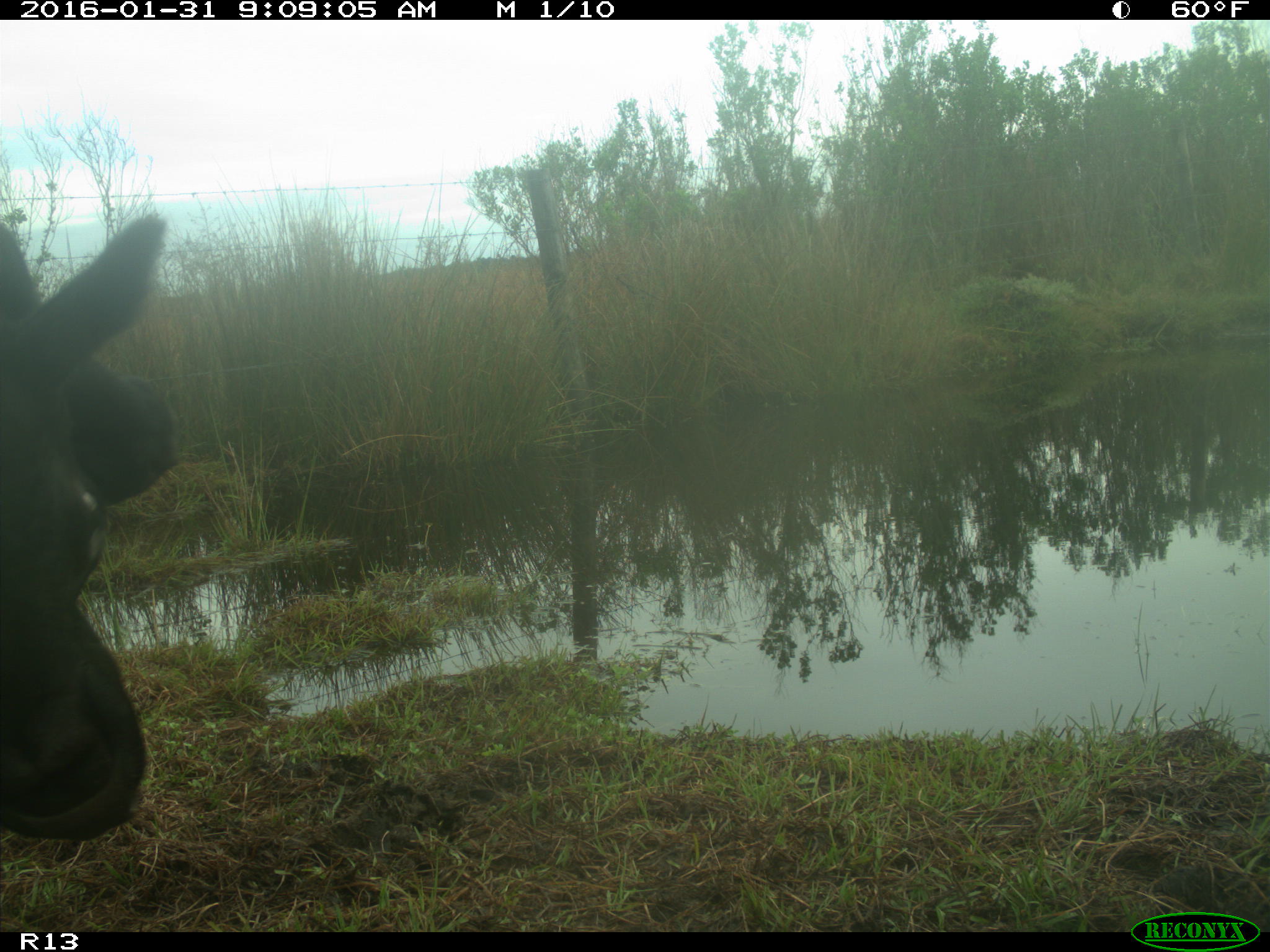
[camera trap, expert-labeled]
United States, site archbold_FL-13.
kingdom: Animalia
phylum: Chordata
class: Mammalia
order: Artiodactyla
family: Bovidae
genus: Bos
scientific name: Bos taurus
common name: domestic cow